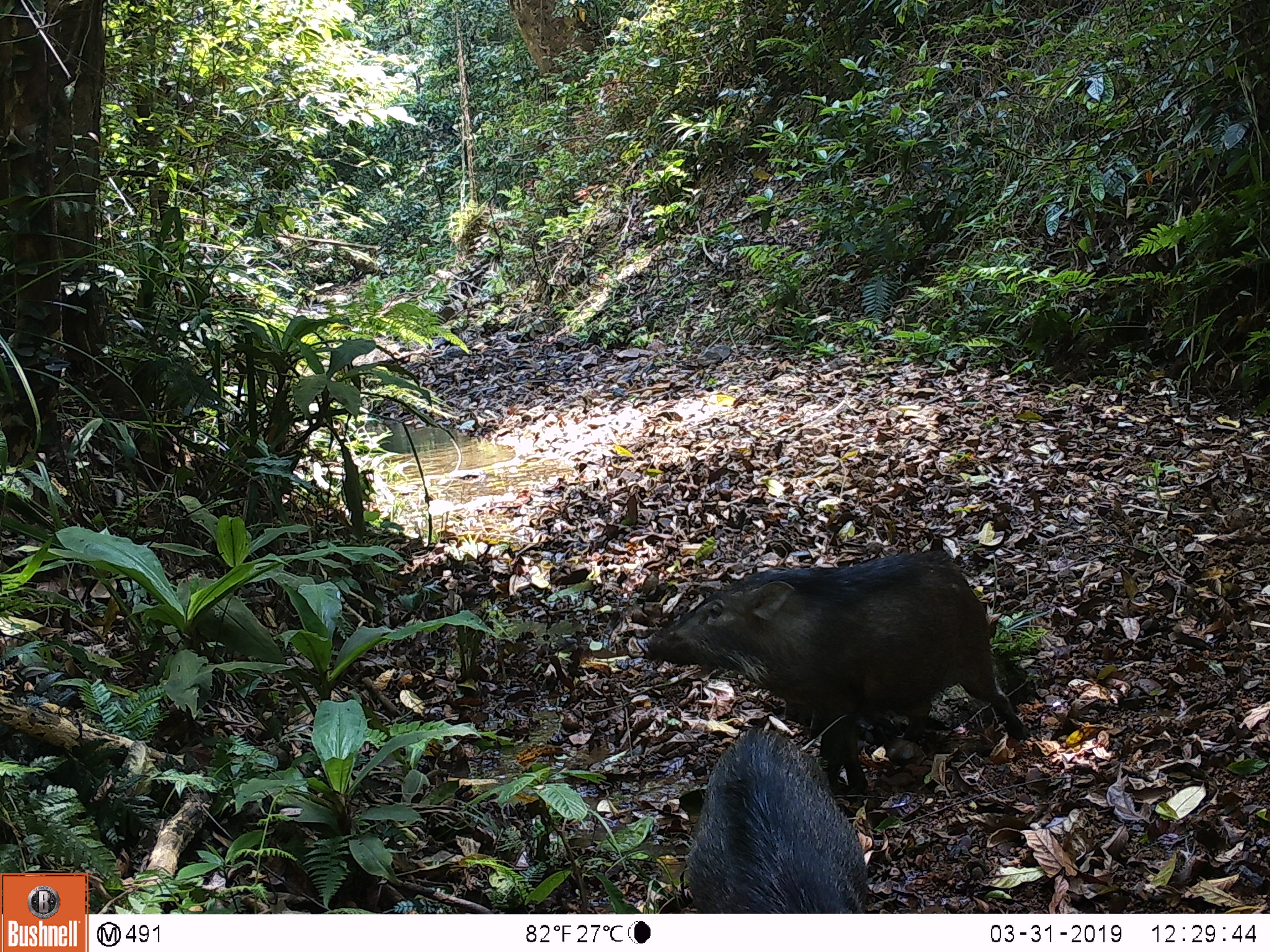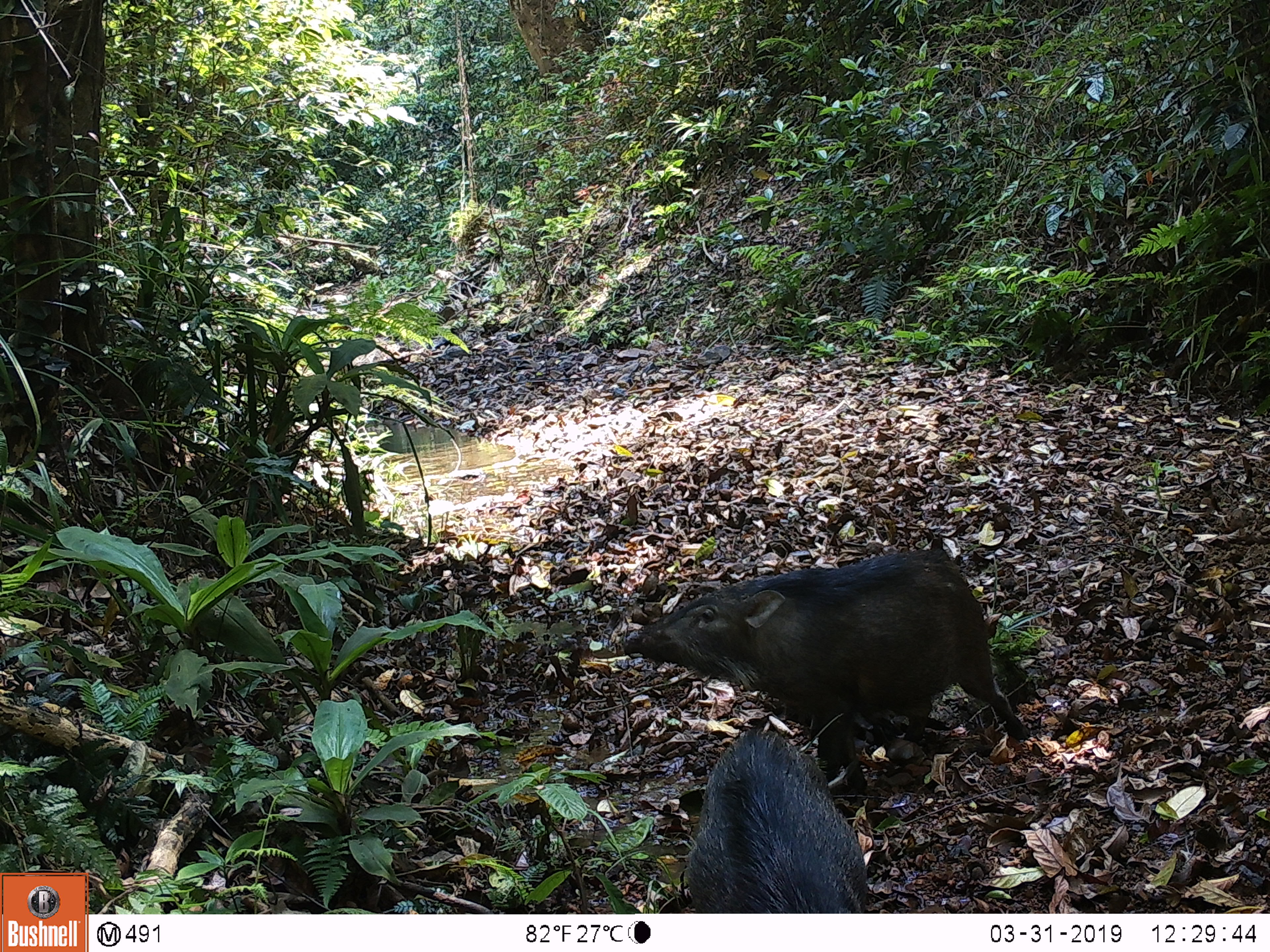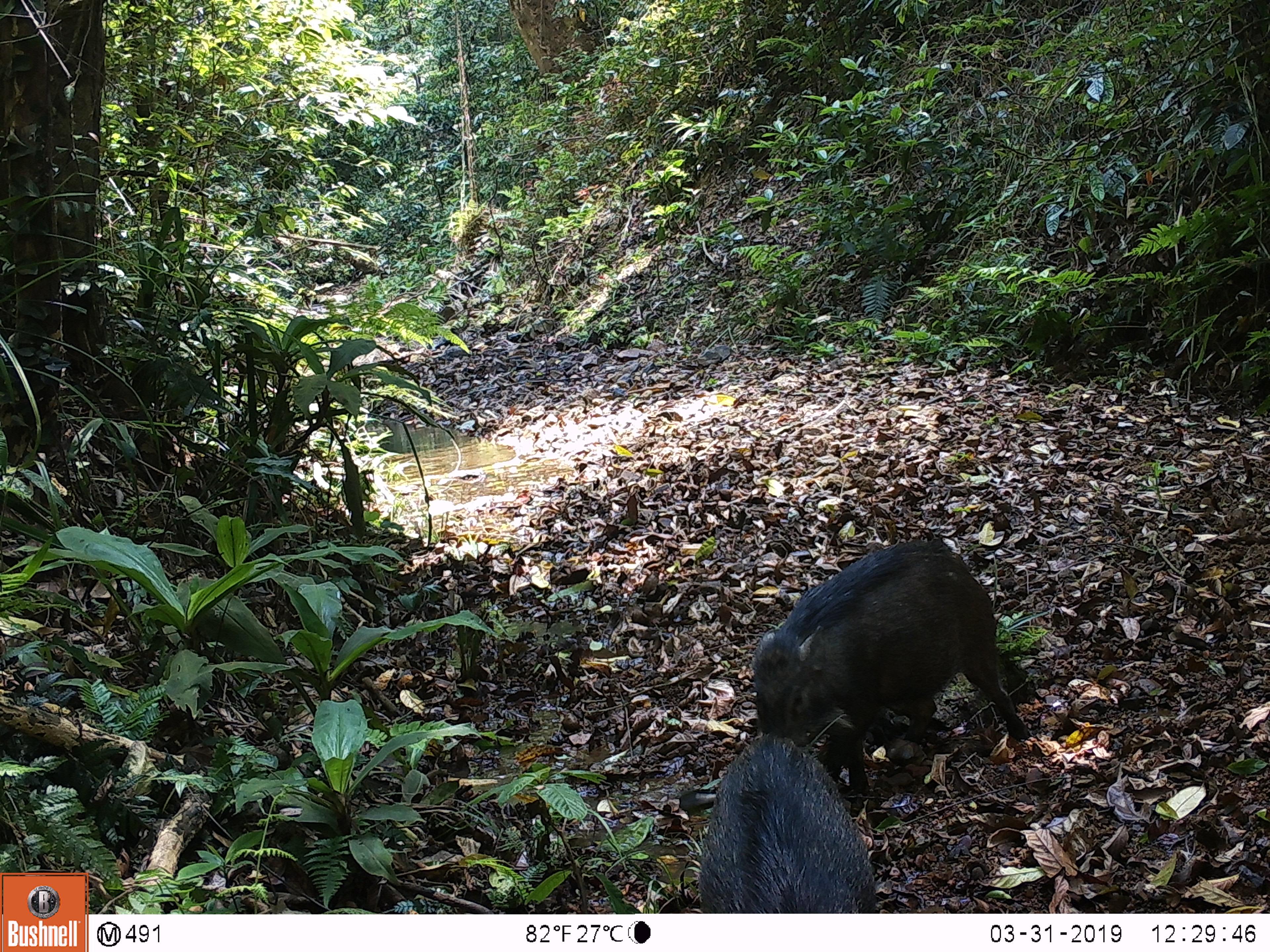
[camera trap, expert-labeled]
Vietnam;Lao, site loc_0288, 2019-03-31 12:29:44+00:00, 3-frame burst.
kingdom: Animalia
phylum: Chordata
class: Mammalia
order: Artiodactyla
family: Suidae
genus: Sus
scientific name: Sus scrofa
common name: eurasian wild pig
Eurasian wild pig (Sus scrofa). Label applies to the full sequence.